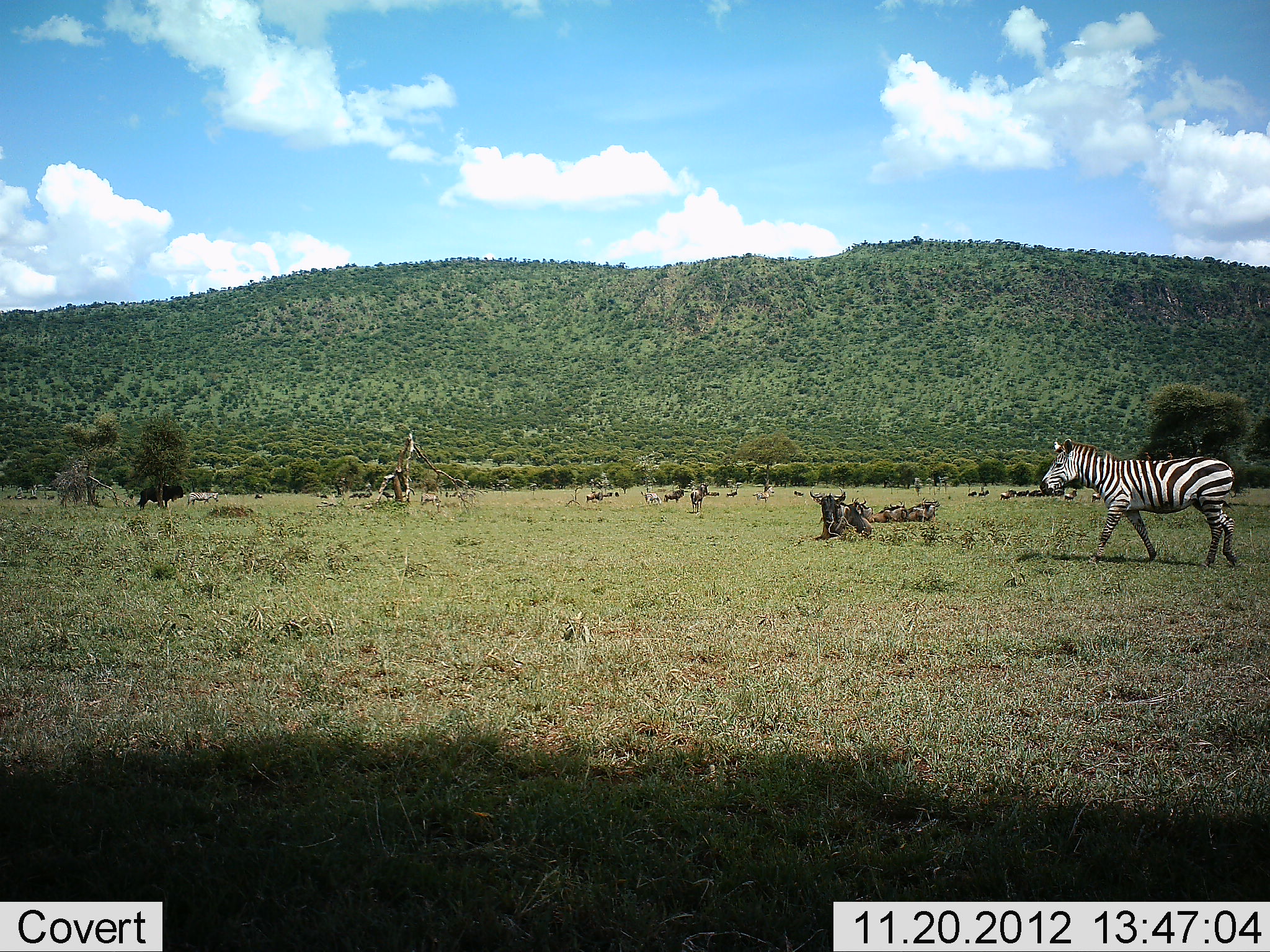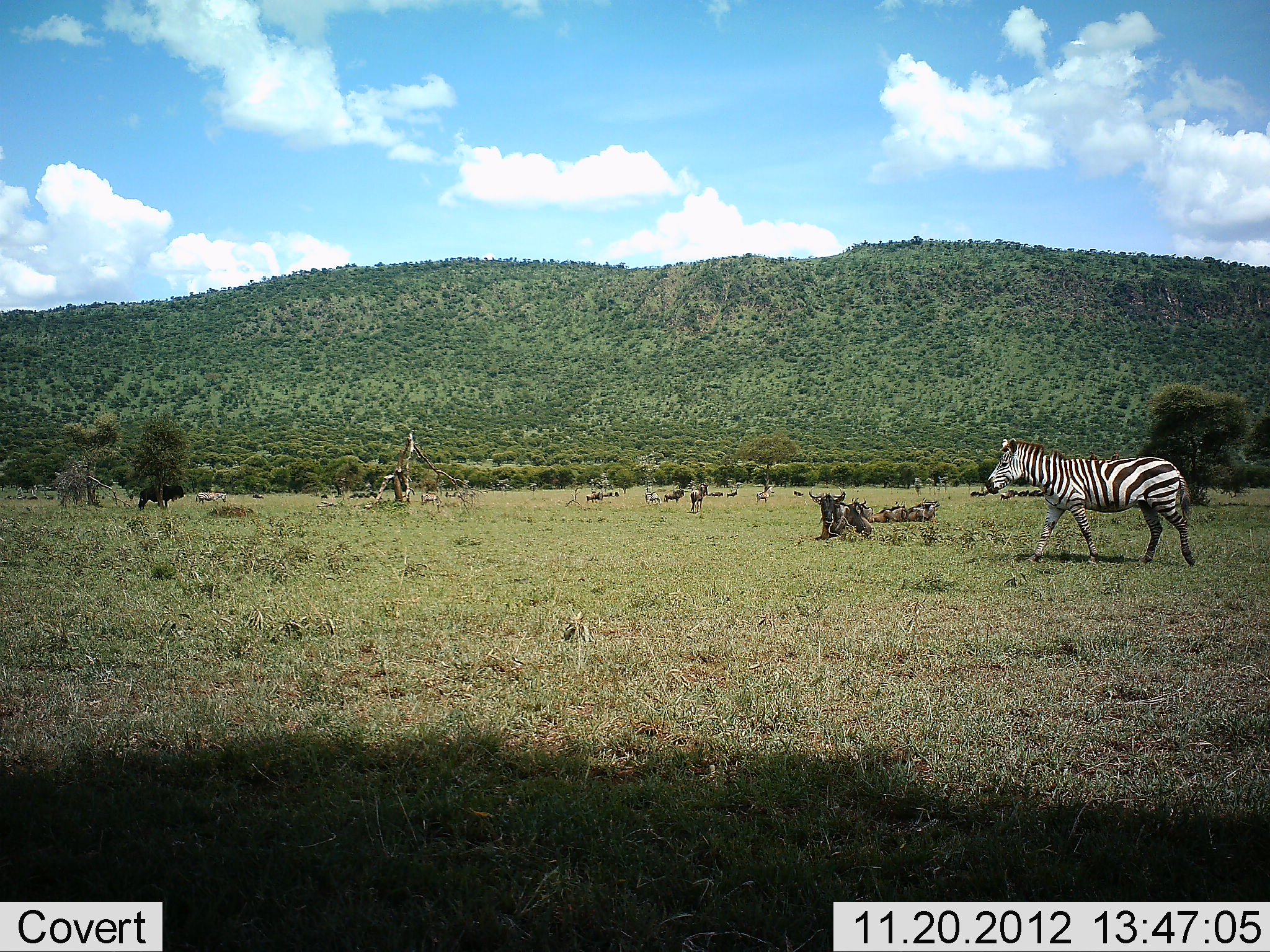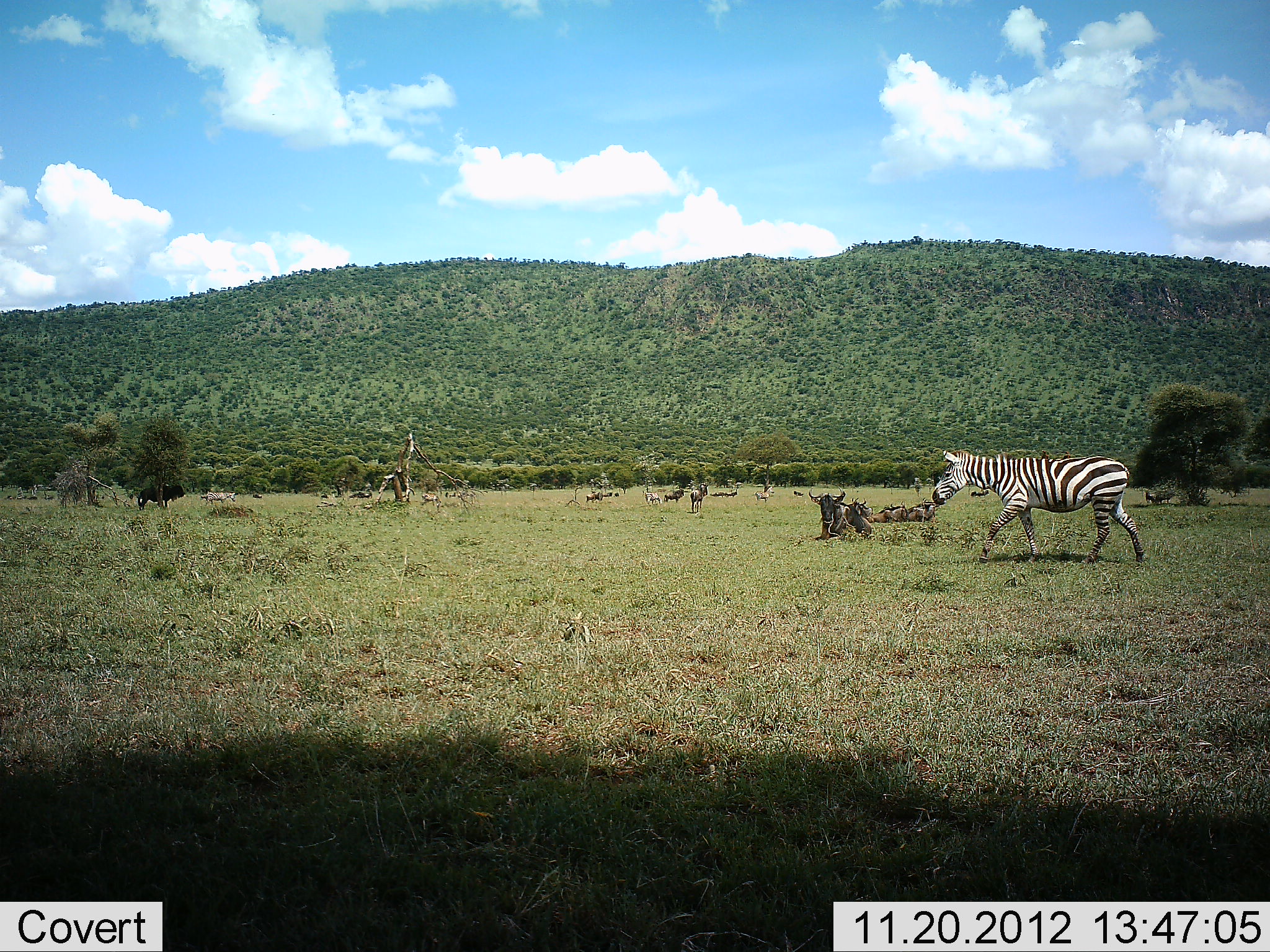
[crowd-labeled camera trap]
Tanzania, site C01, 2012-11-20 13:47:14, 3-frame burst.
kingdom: Animalia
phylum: Chordata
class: Mammalia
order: Perissodactyla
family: Equidae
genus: Equus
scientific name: Equus quagga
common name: plains zebra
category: zebra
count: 1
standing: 13%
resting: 0%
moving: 100%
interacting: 0%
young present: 0%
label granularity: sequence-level